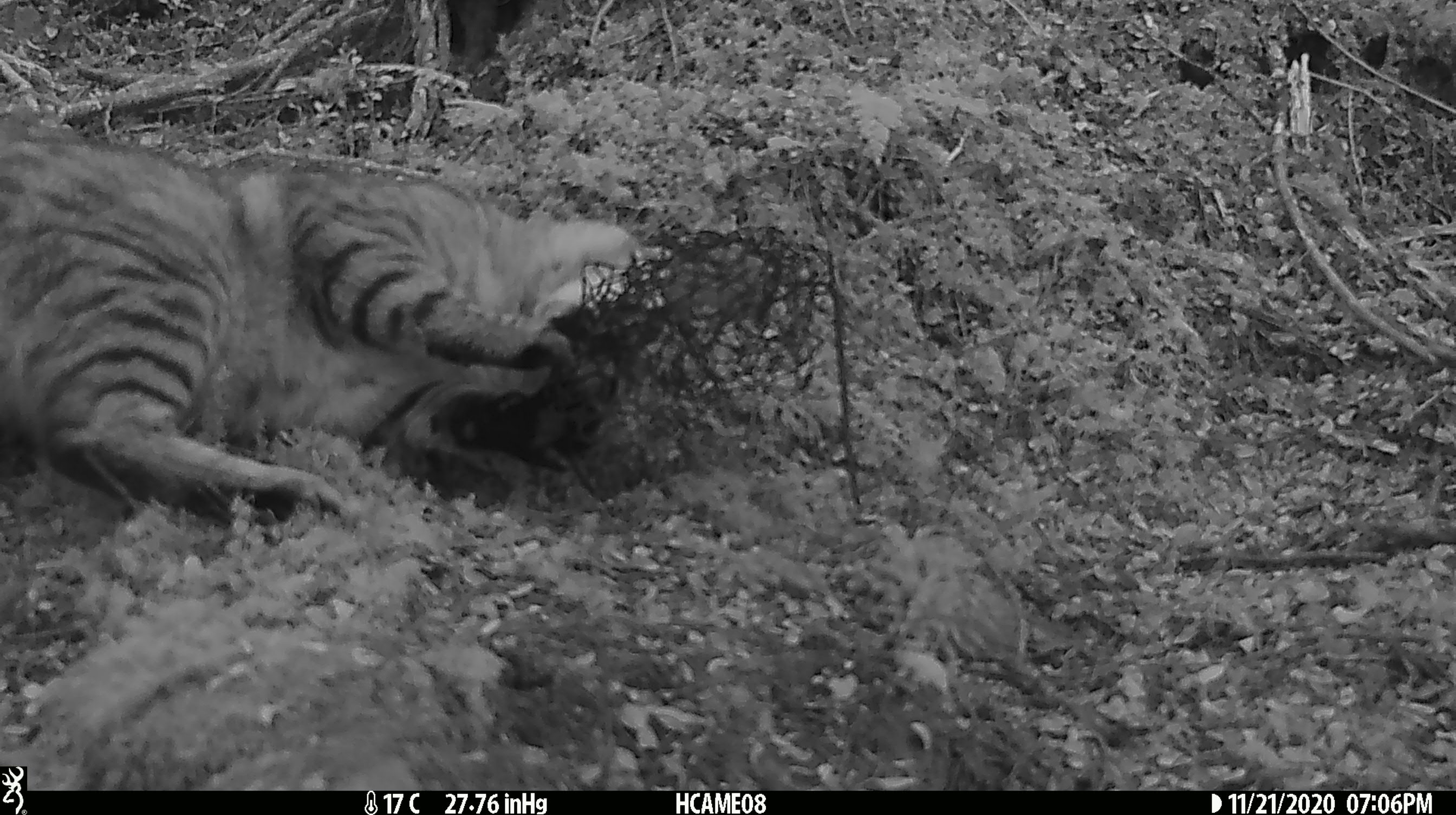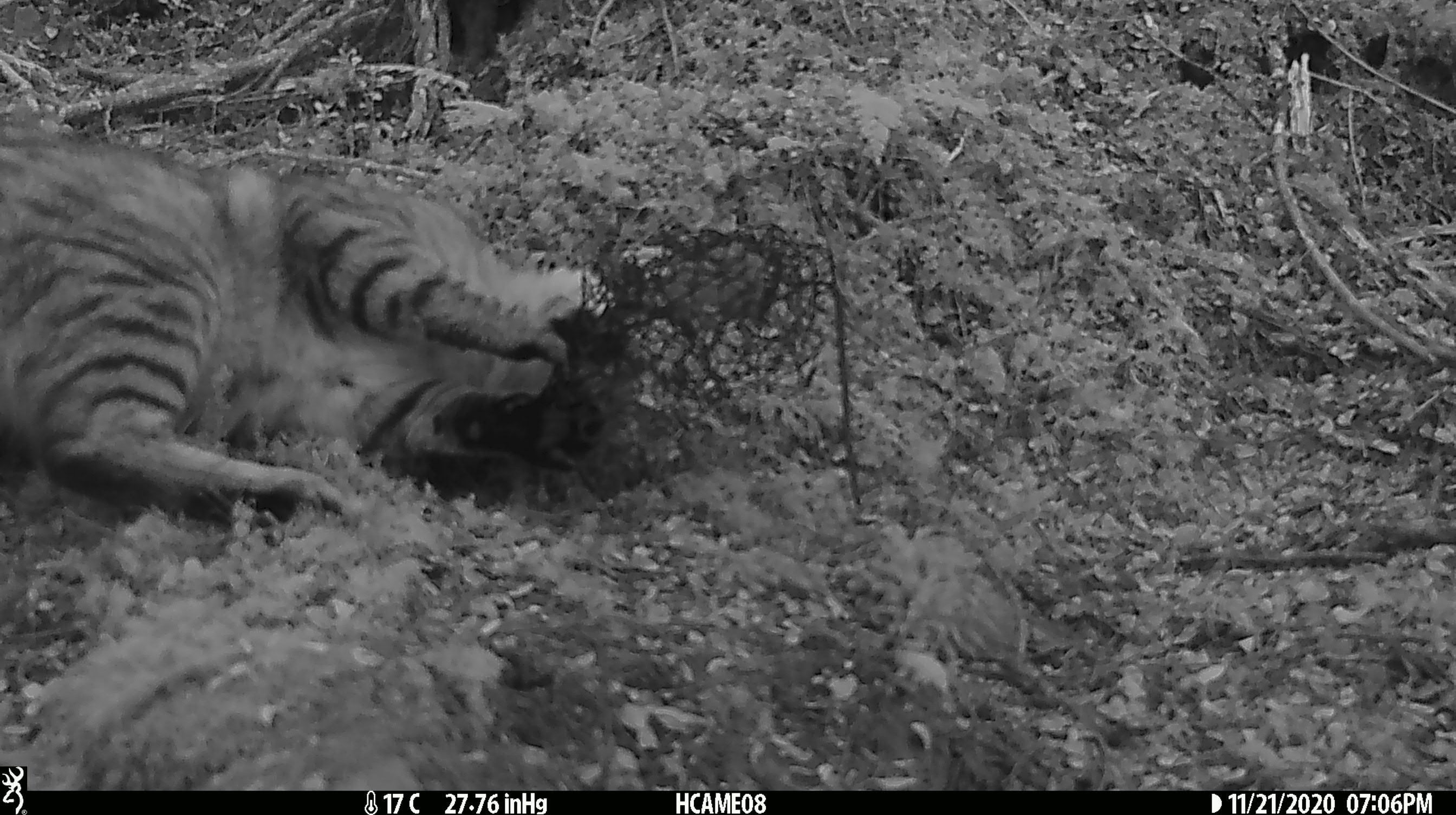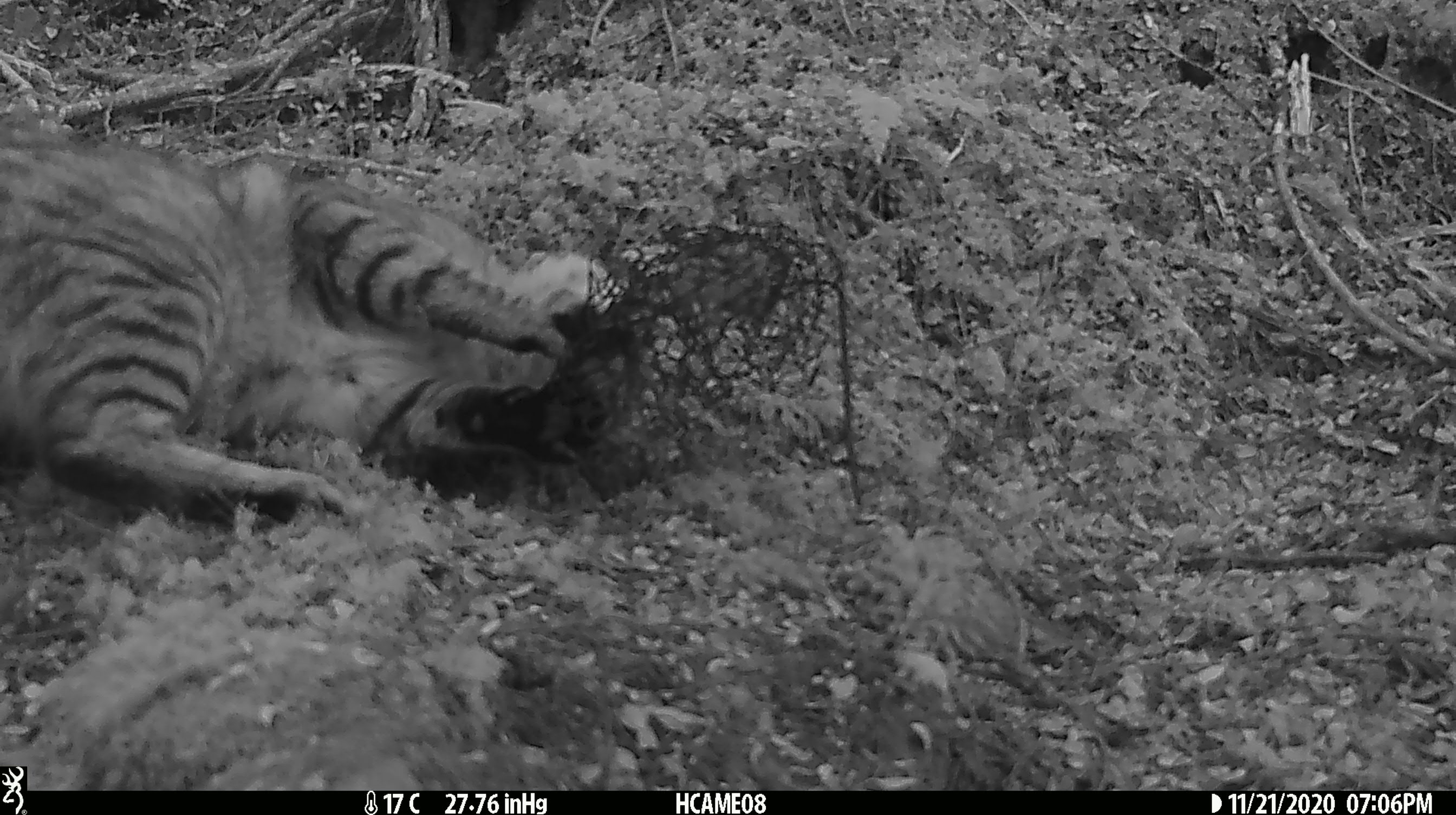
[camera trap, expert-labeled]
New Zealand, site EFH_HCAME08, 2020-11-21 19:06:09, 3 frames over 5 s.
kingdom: Animalia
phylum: Chordata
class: Mammalia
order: Carnivora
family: Felidae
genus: Felis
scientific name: Felis catus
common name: domestic cat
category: cat